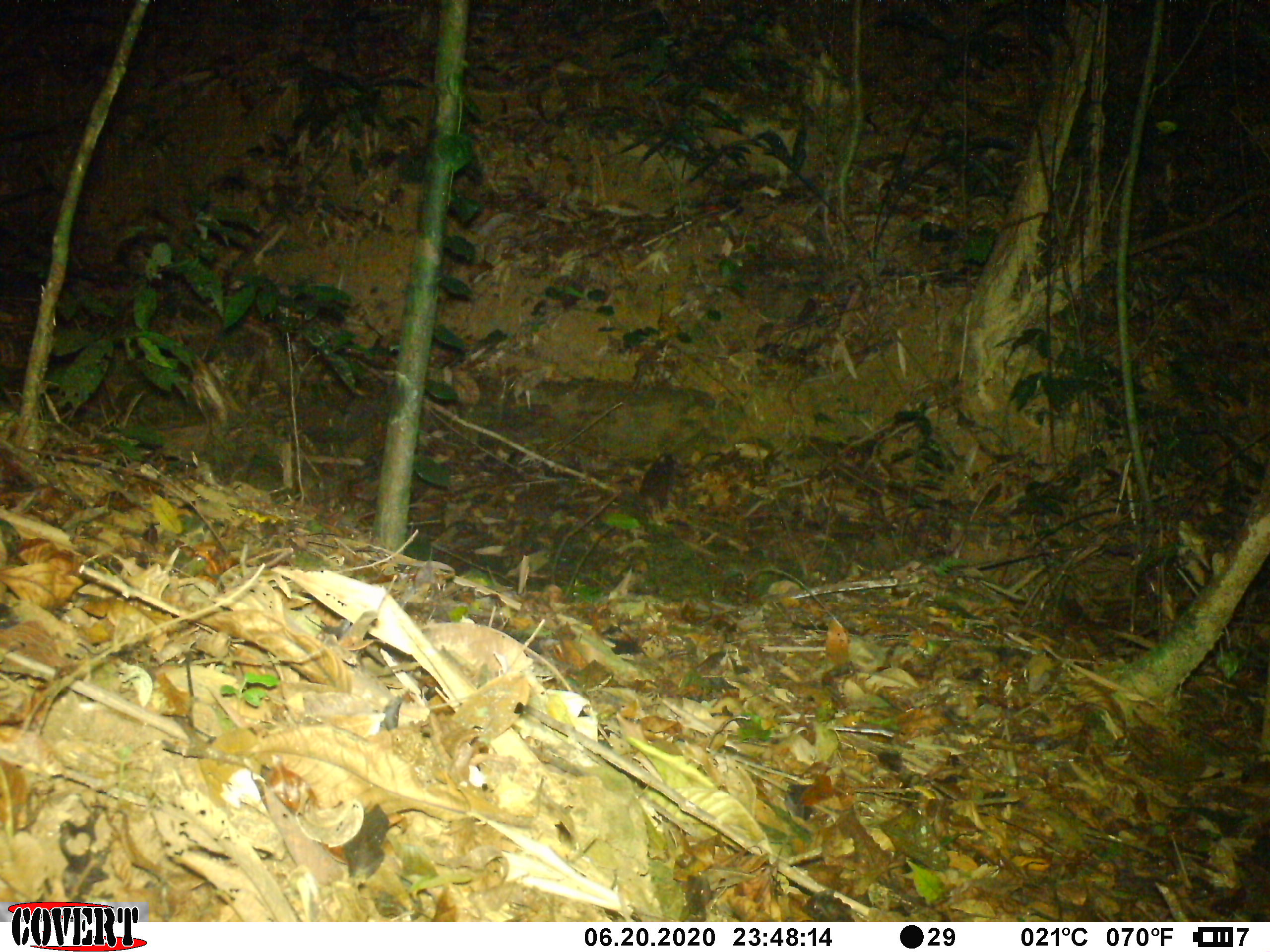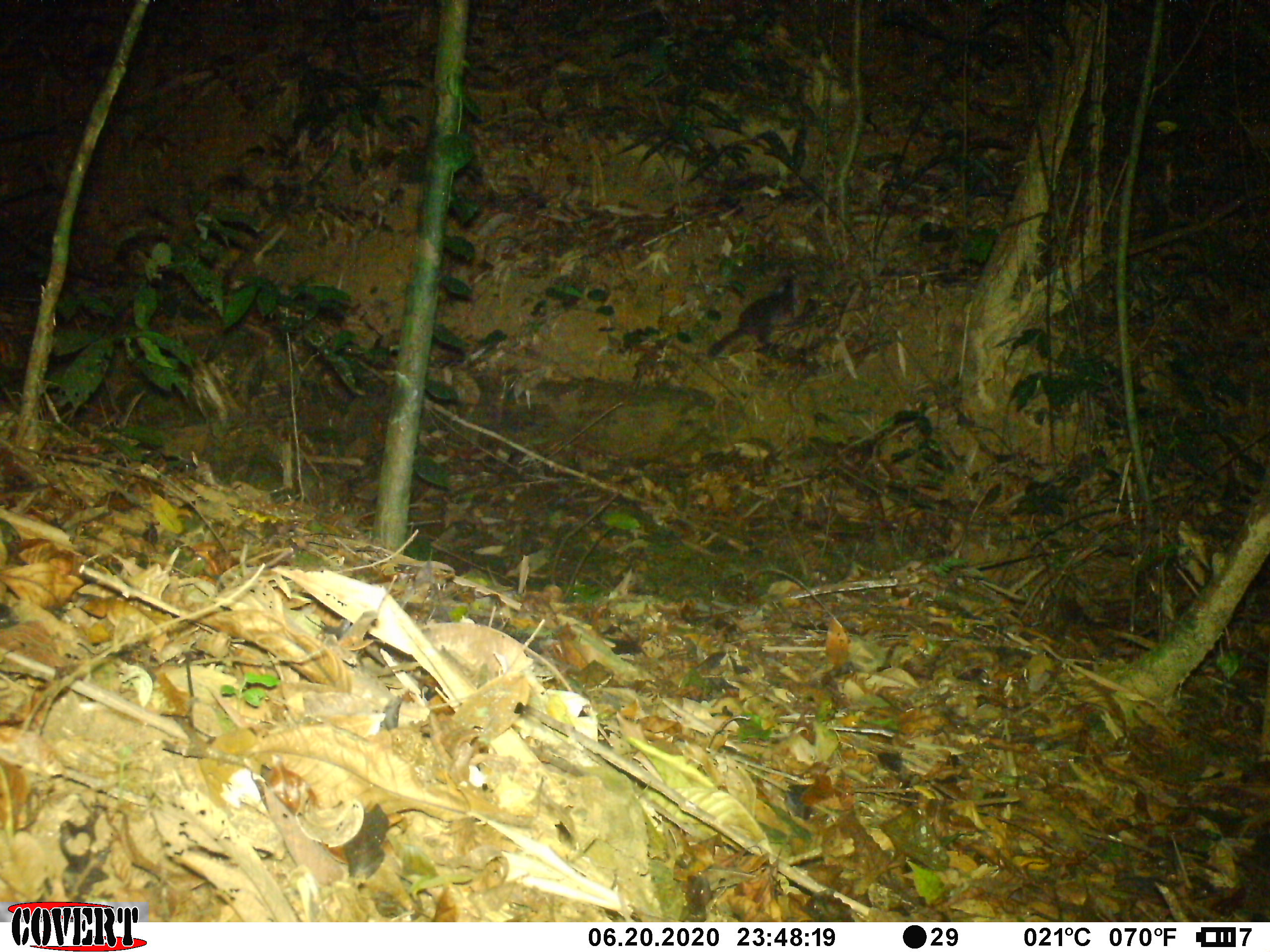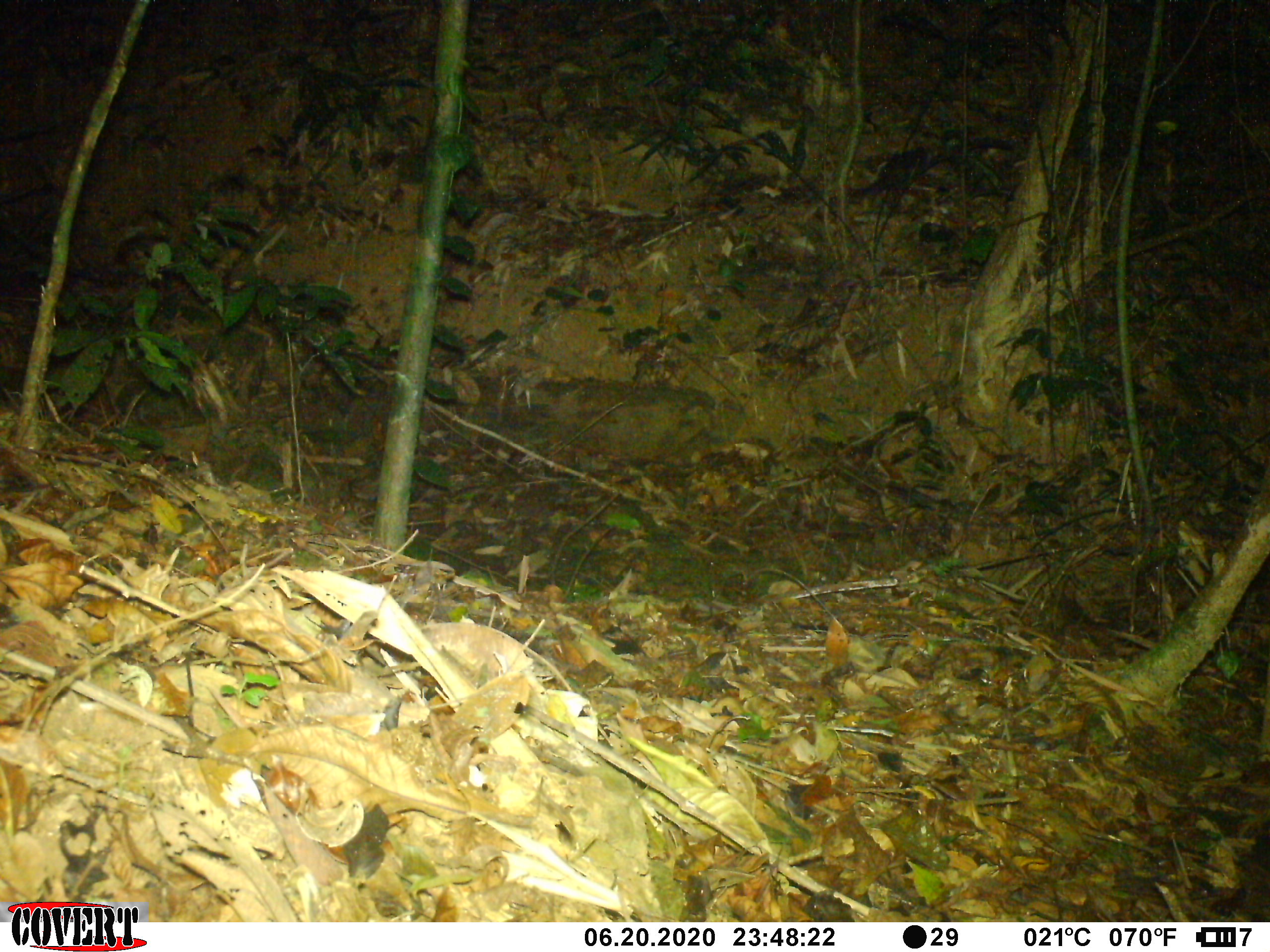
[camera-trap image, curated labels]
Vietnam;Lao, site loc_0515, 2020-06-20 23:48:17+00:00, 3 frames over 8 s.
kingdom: Animalia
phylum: Chordata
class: Mammalia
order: Carnivora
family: Mustelidae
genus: Melogale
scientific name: Melogale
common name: ferret badger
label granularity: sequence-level